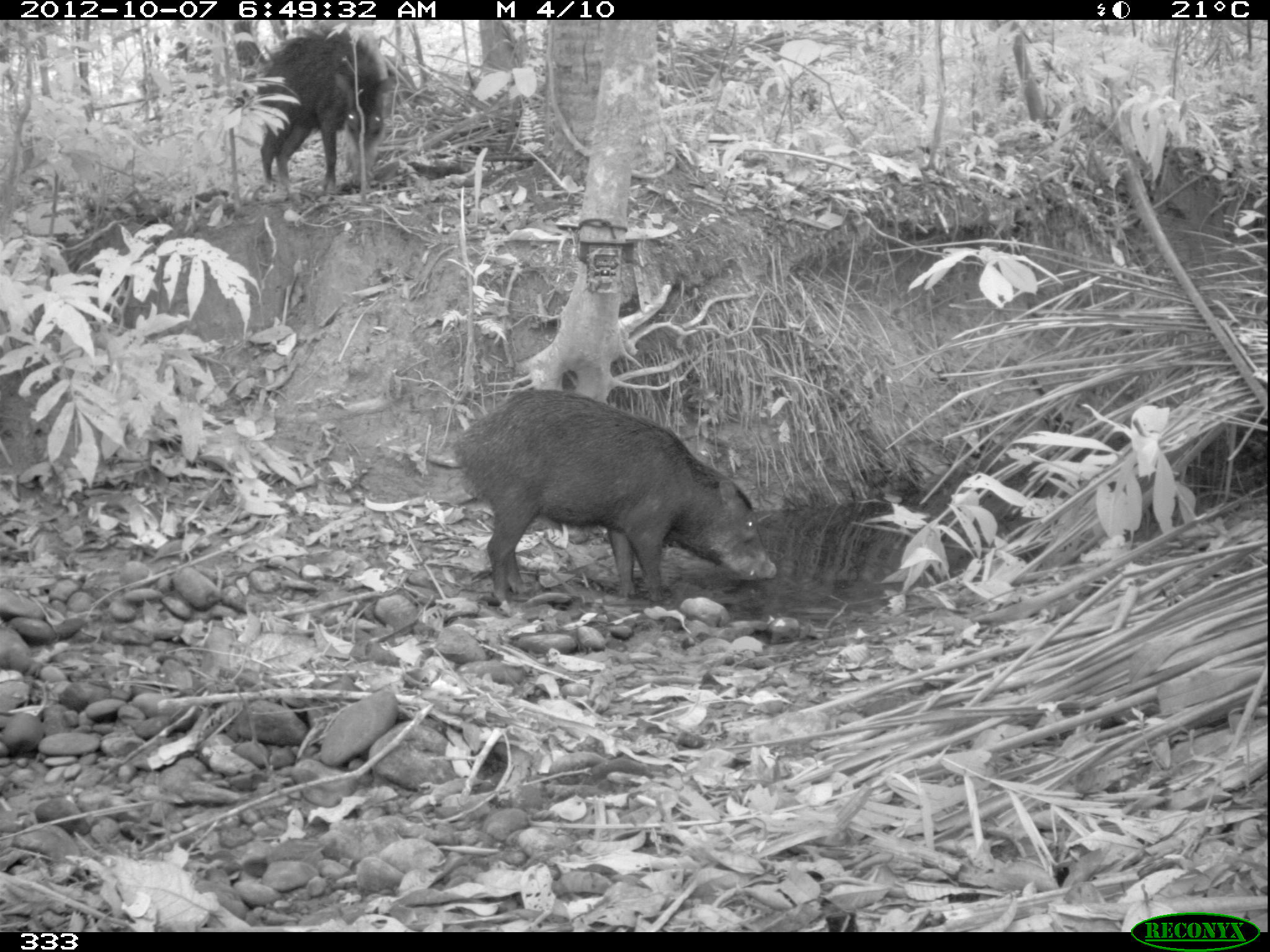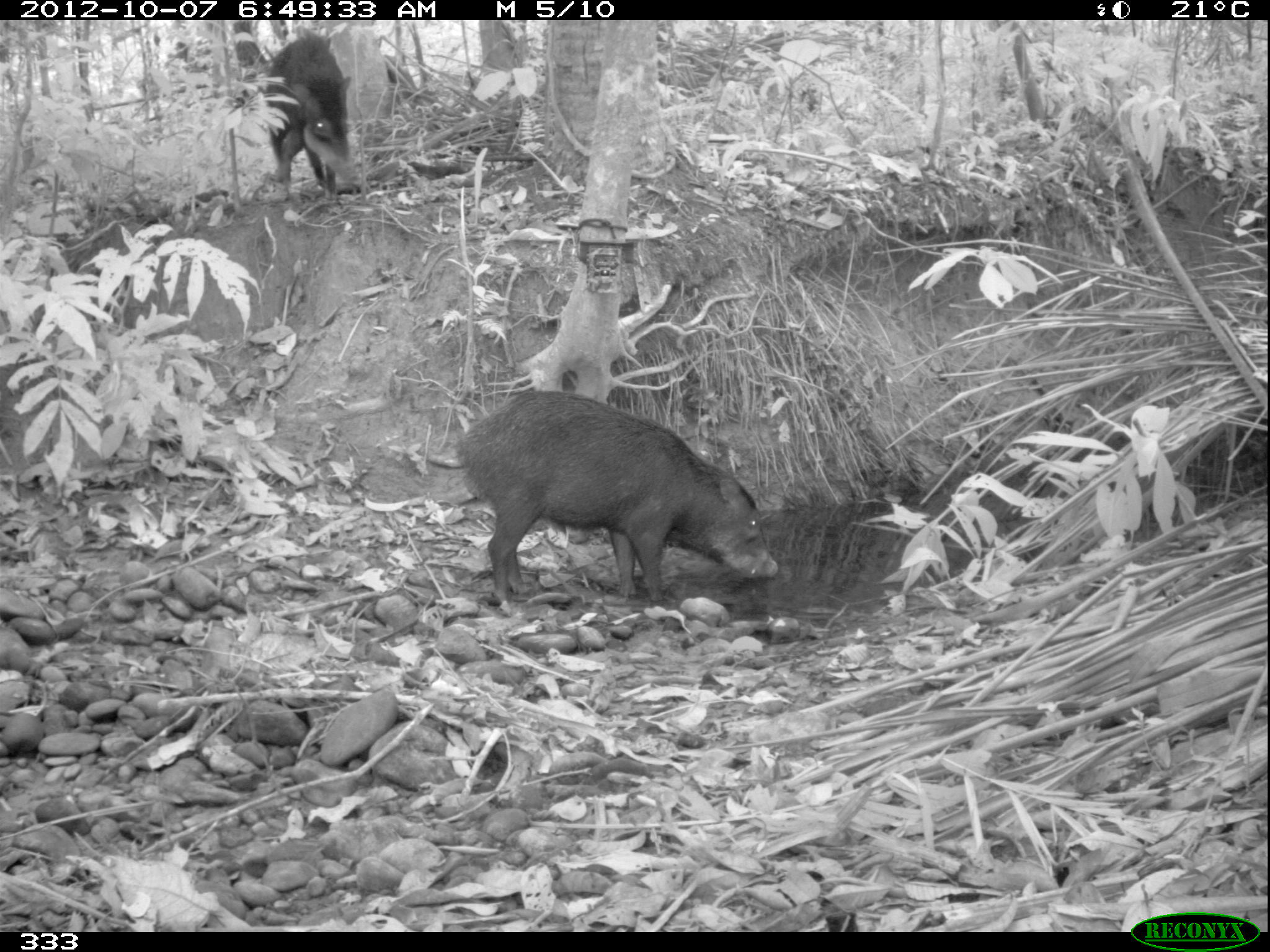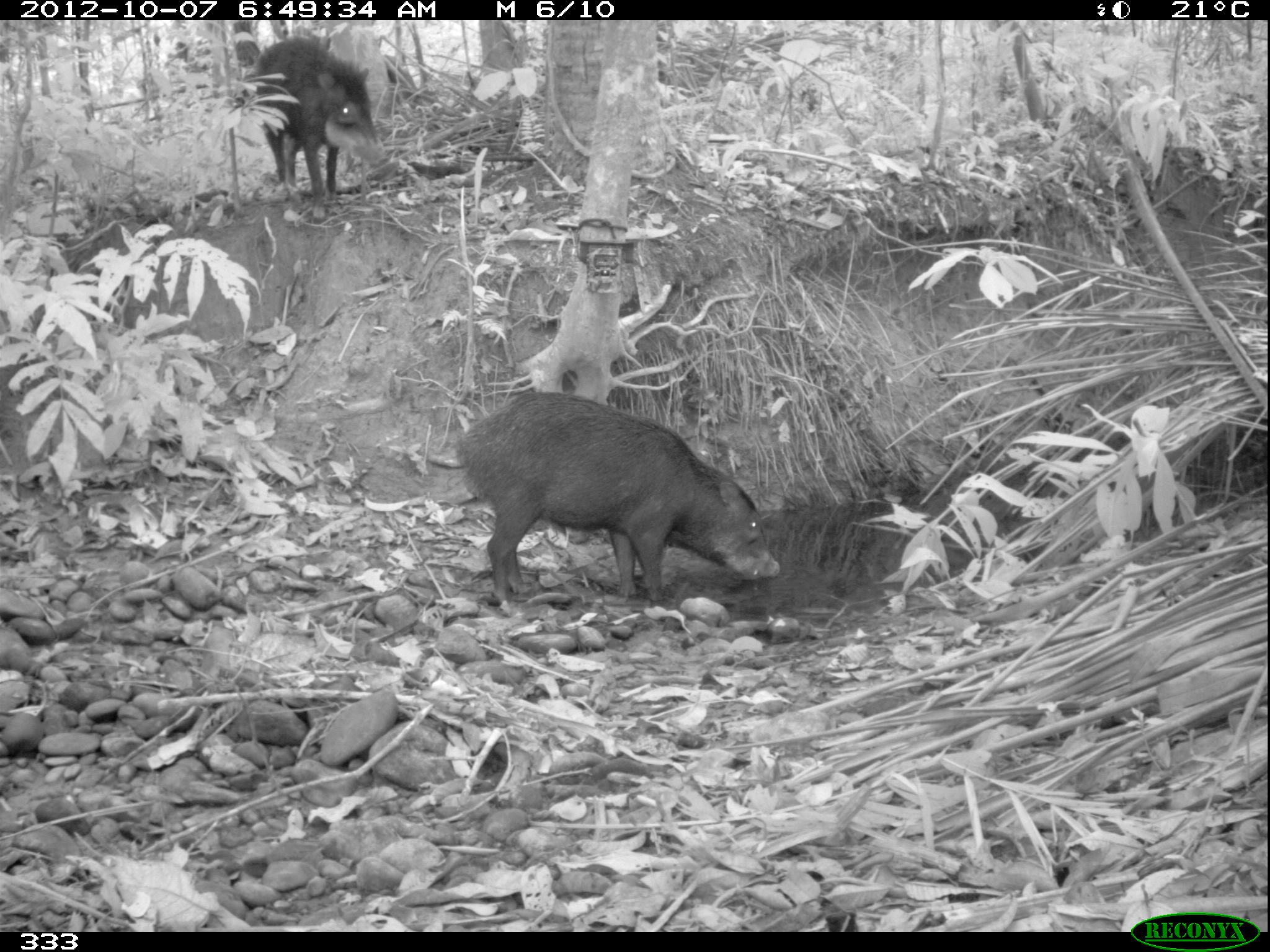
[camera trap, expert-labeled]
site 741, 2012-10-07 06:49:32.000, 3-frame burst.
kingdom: Animalia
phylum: Chordata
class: Mammalia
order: Artiodactyla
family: Tayassuidae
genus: Tayassu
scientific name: Tayassu pecari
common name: white-lipped peccary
Tayassu pecari (white-lipped peccary).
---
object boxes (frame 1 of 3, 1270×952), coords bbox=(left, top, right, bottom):
tayassu pecari: bbox=(453, 389, 775, 603); bbox=(250, 28, 396, 193)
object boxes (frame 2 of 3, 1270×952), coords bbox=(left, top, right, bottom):
tayassu pecari: bbox=(450, 389, 777, 602); bbox=(257, 28, 361, 196)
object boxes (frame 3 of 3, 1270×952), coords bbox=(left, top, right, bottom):
tayassu pecari: bbox=(455, 391, 780, 599); bbox=(249, 36, 387, 221)